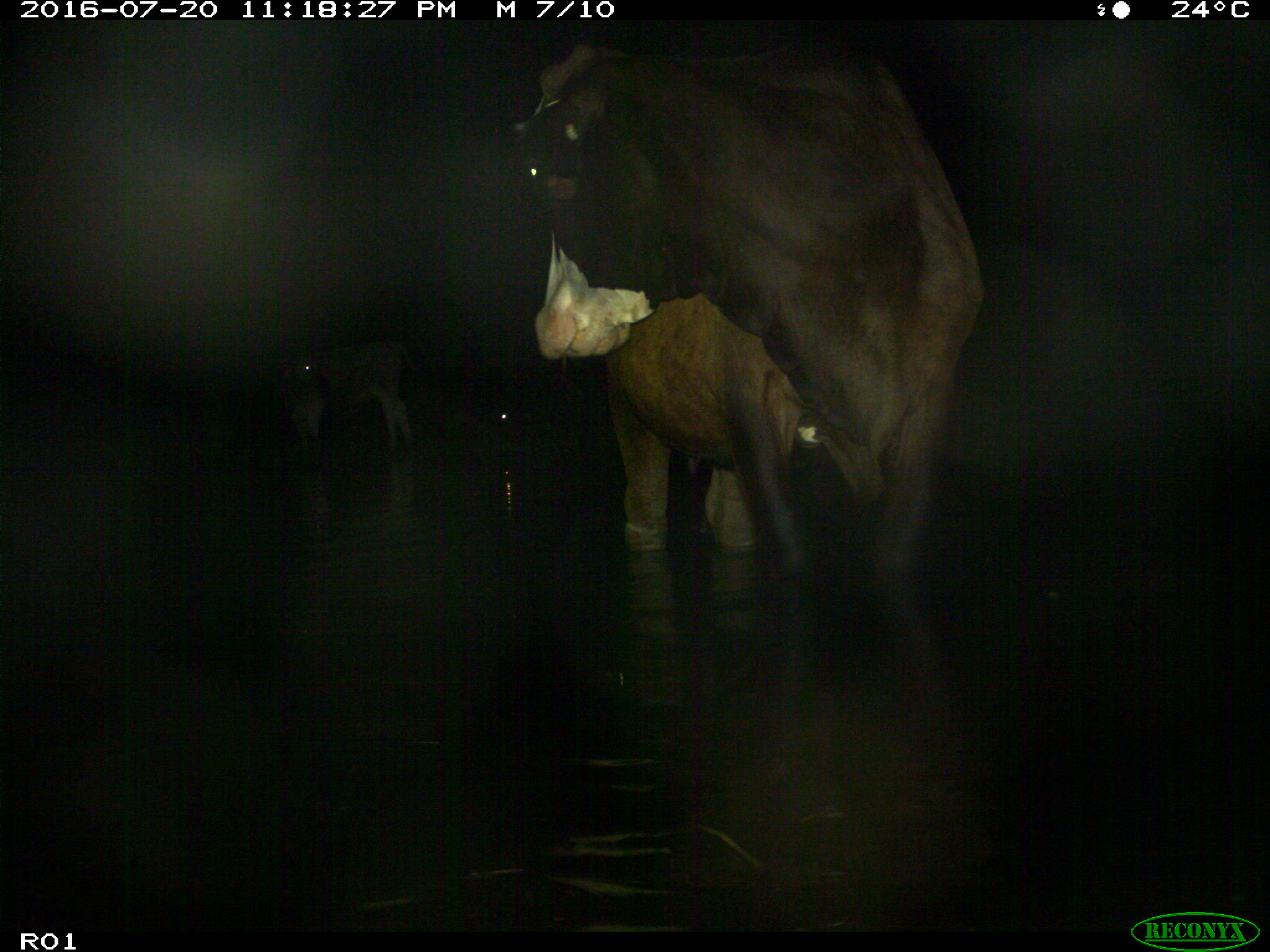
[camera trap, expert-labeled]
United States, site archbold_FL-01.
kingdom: Animalia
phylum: Chordata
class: Mammalia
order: Artiodactyla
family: Bovidae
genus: Bos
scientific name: Bos taurus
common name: domestic cow